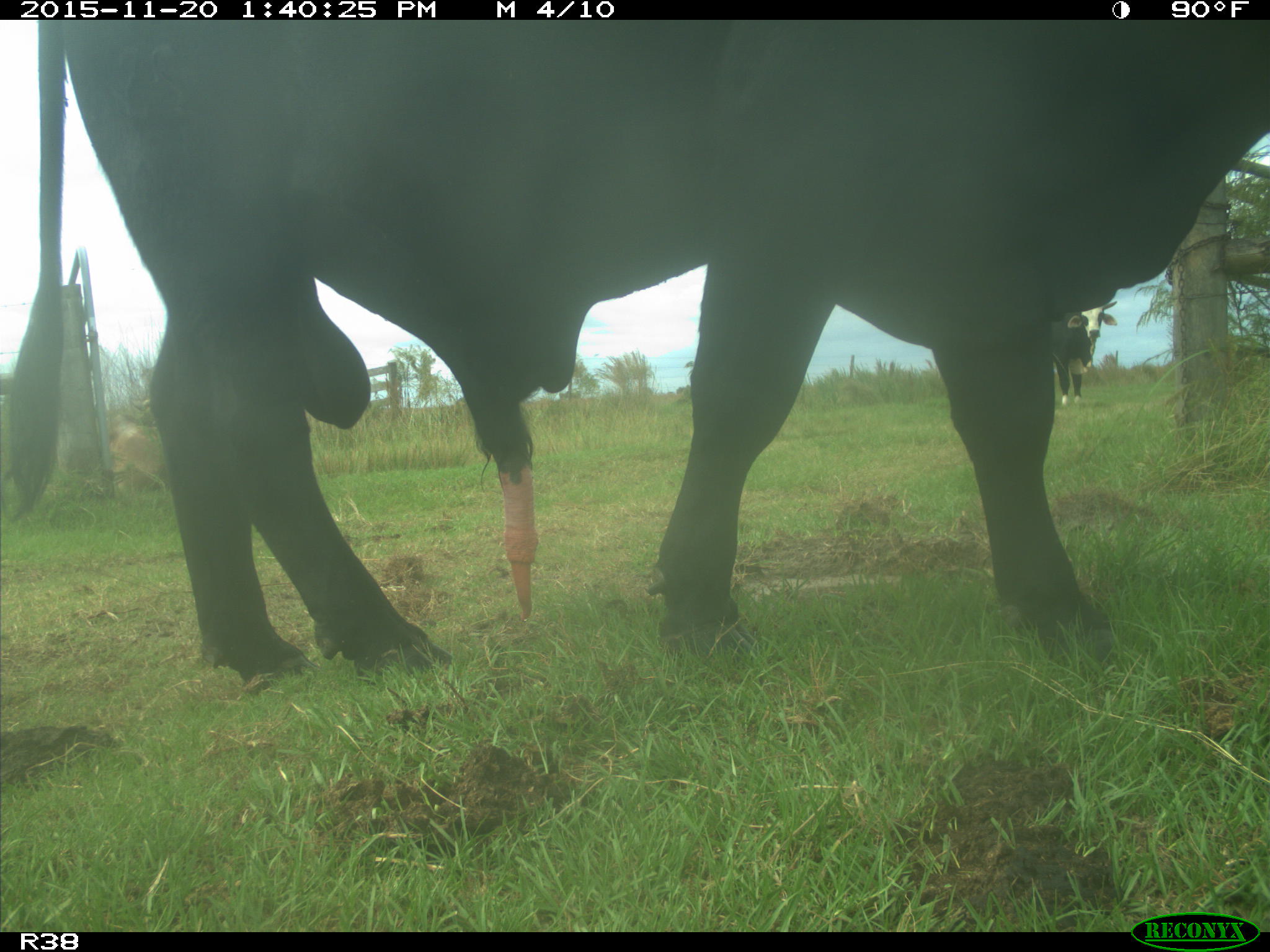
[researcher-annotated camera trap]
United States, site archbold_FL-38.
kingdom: Animalia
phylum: Chordata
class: Mammalia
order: Artiodactyla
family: Bovidae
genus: Bos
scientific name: Bos taurus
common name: domestic cow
Bos taurus (domestic cow).